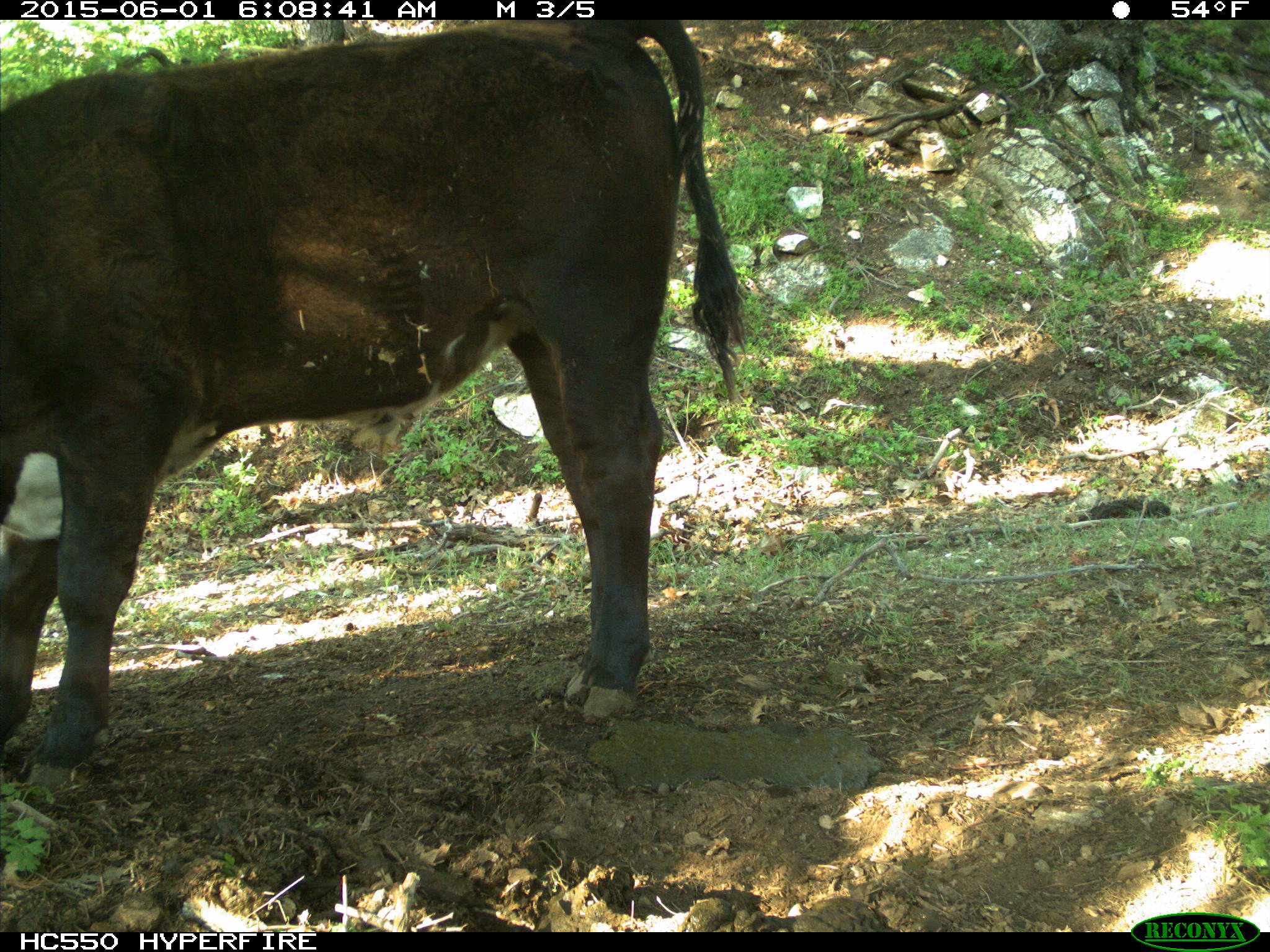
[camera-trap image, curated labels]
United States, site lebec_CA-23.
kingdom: Animalia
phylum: Chordata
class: Mammalia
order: Artiodactyla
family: Bovidae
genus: Bos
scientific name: Bos taurus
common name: domestic cow